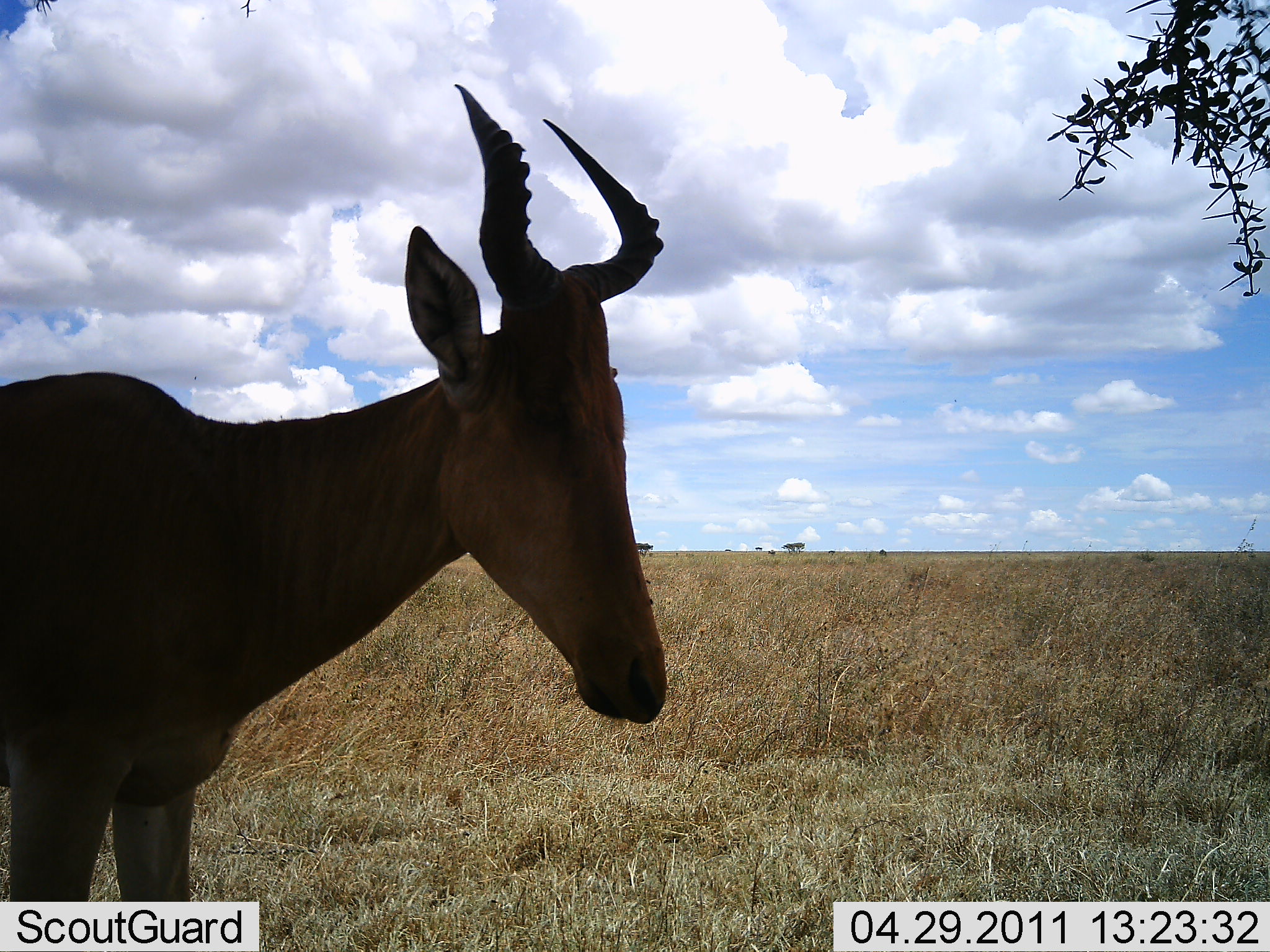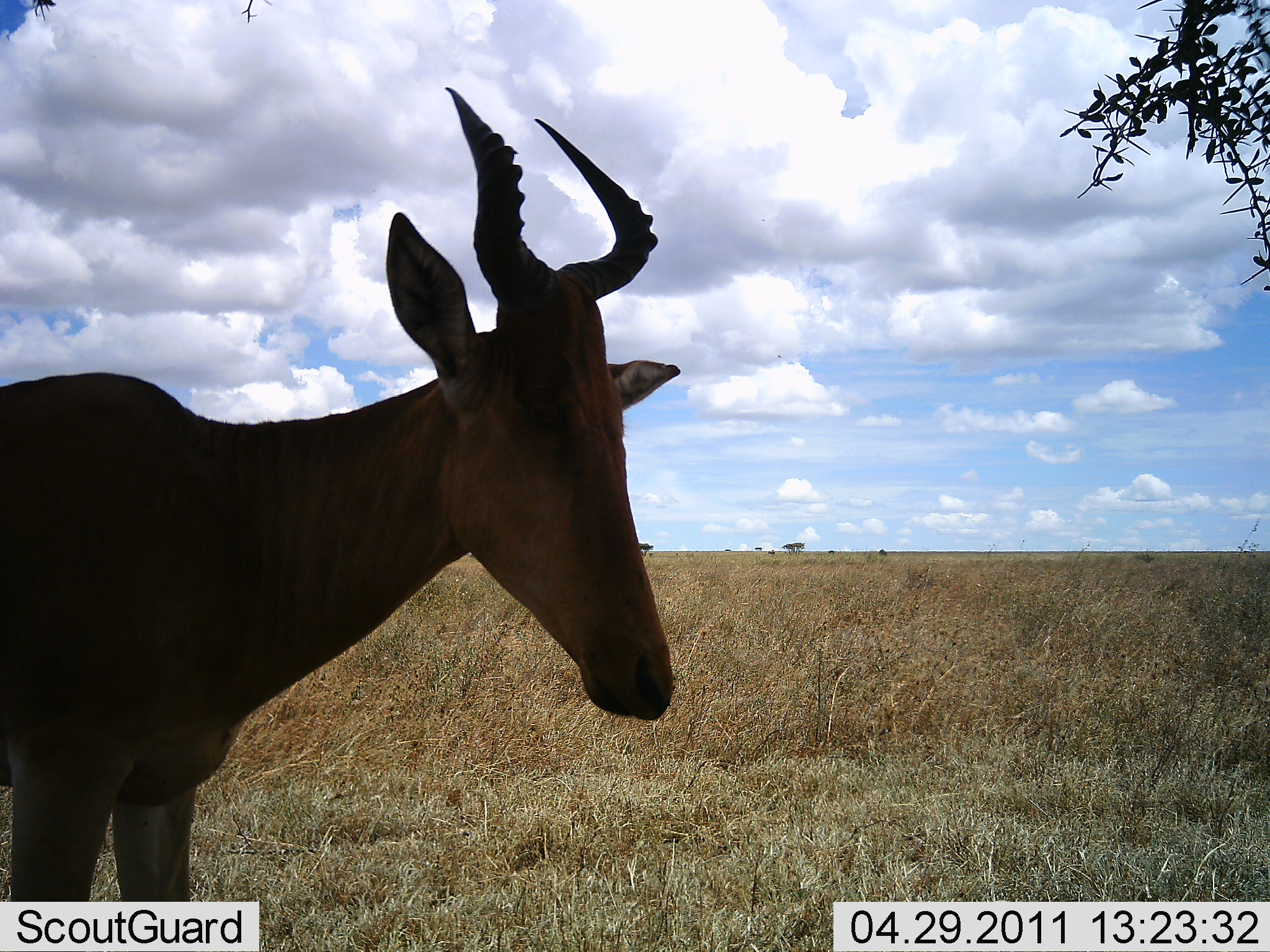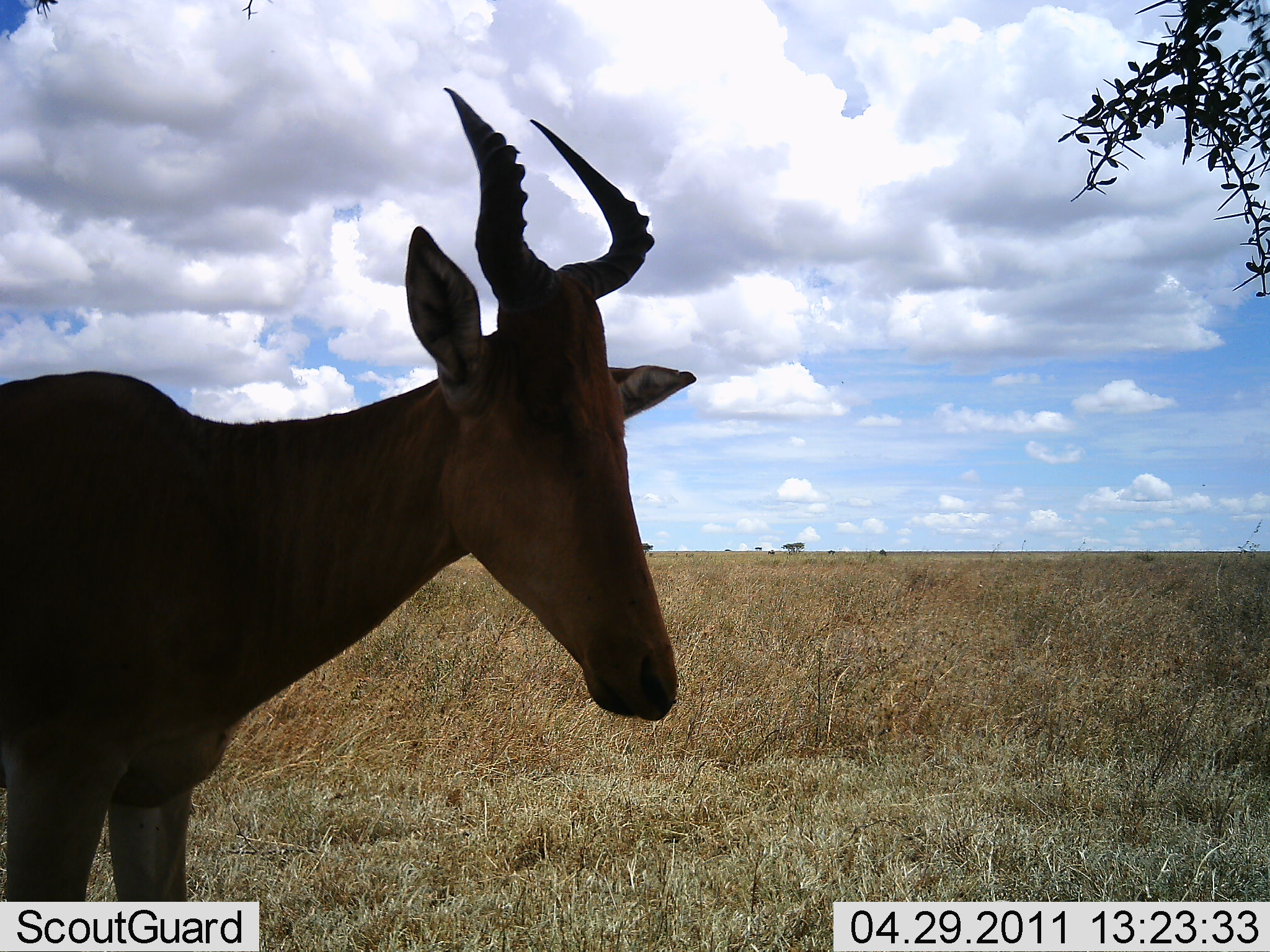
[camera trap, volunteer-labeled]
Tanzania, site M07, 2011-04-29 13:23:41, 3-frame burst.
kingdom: Animalia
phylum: Chordata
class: Mammalia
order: Artiodactyla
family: Bovidae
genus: Alcelaphus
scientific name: Alcelaphus buselaphus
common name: hartebeest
Hartebeest (Alcelaphus buselaphus), count 1. Behavior (volunteer vote fractions): standing 100%, resting 0%, moving 0%, interacting 0%. Young present (vote fraction): 0%. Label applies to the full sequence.